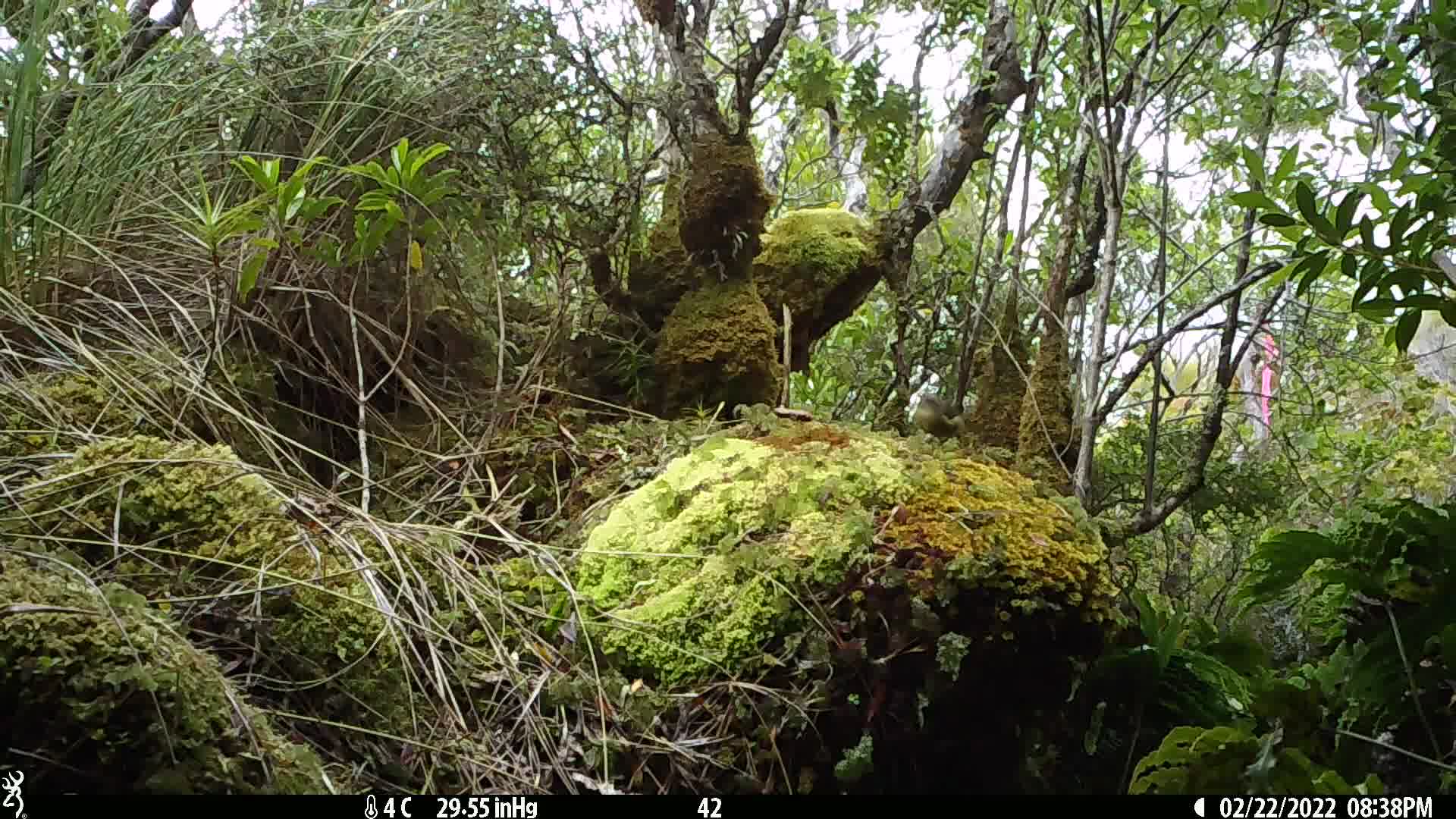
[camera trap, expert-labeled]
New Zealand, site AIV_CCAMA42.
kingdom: Animalia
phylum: Chordata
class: Aves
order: Passeriformes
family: Meliphagidae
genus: Anthornis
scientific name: Anthornis melanura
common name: new zealand bellbird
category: bellbird